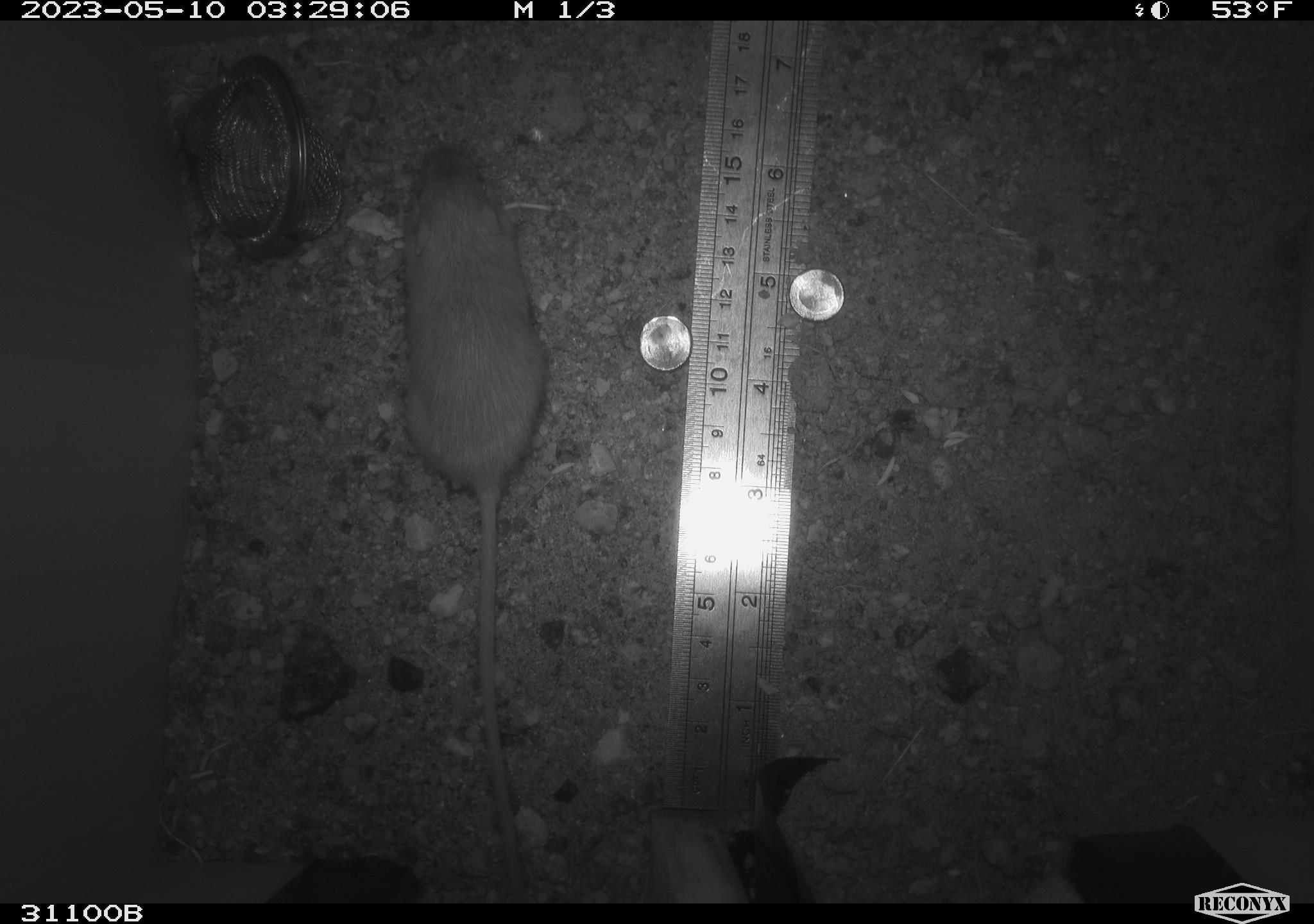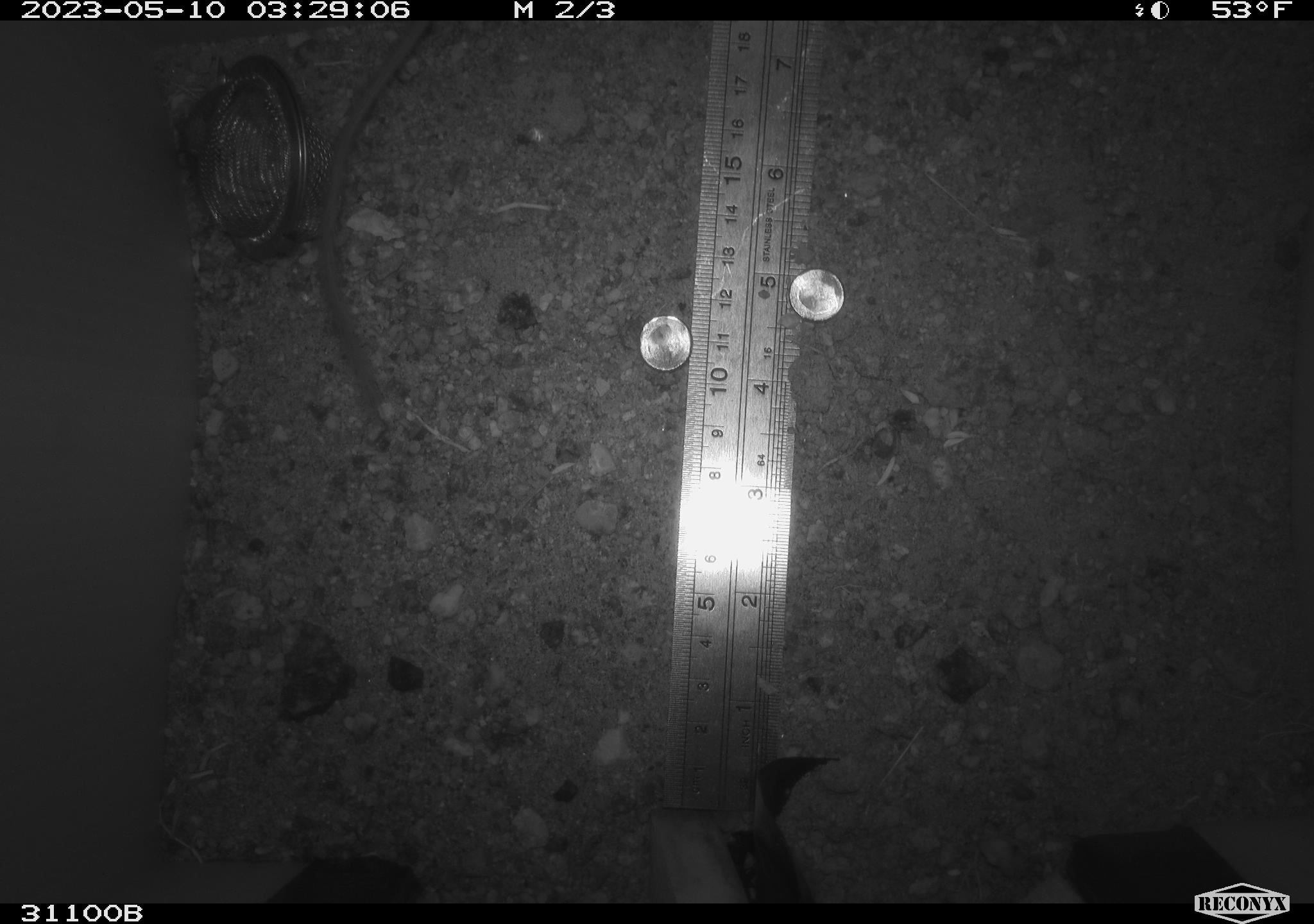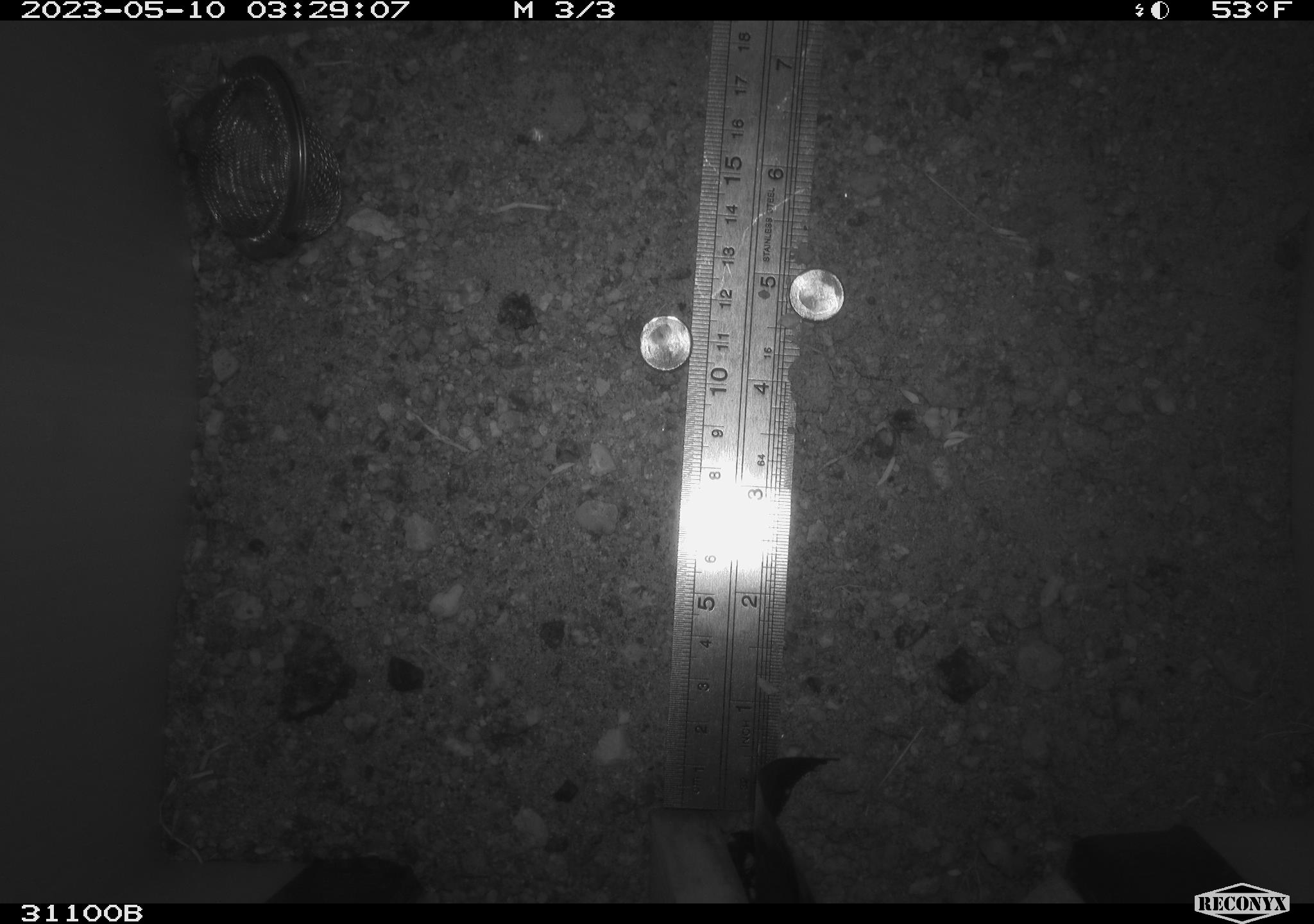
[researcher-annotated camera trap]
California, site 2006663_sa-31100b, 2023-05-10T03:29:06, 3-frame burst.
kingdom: Animalia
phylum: Chordata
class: Mammalia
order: Rodentia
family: Heteromyidae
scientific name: Heteromyidae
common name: kangaroo rats and pocket mice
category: heteromyidae family